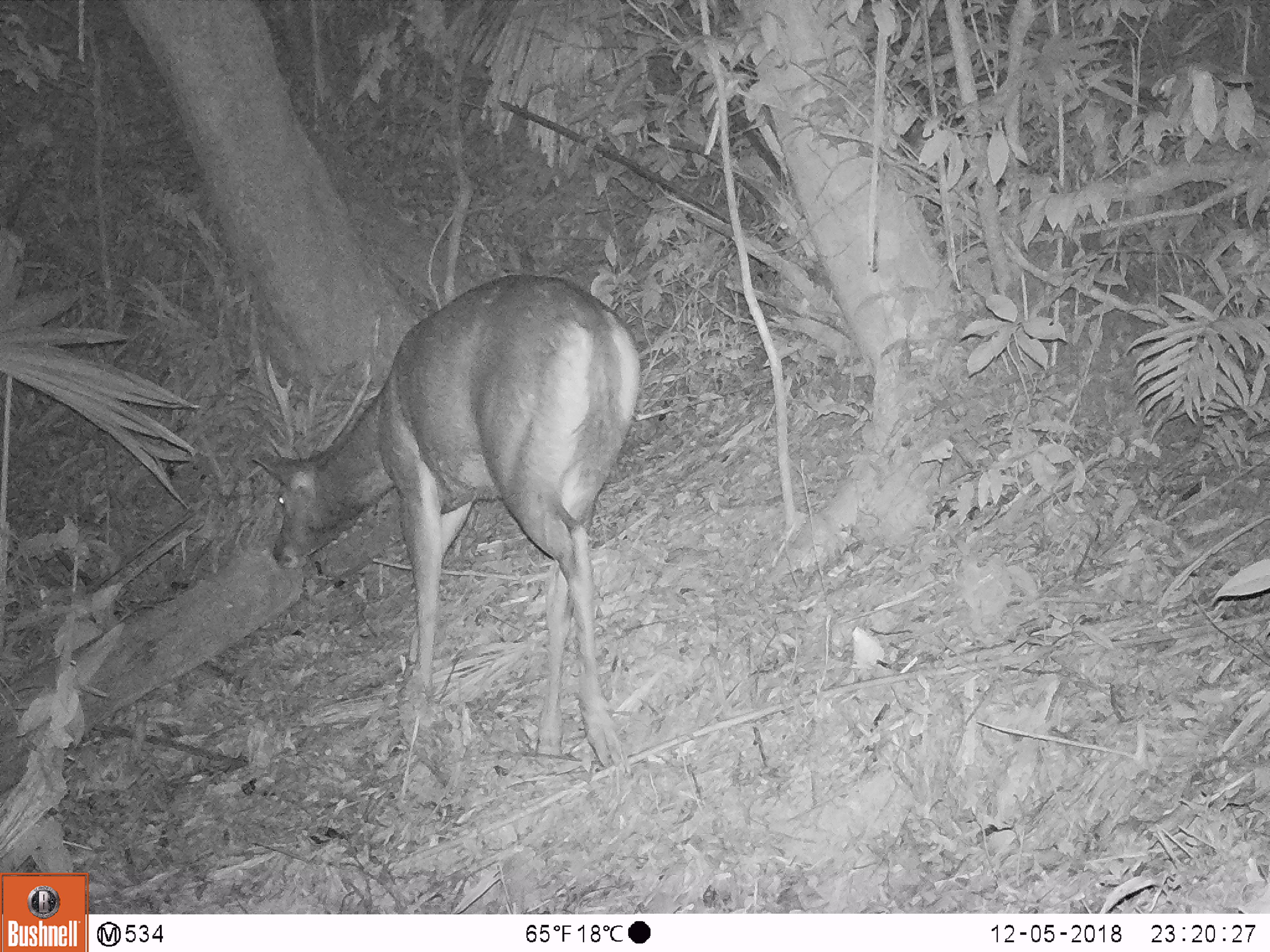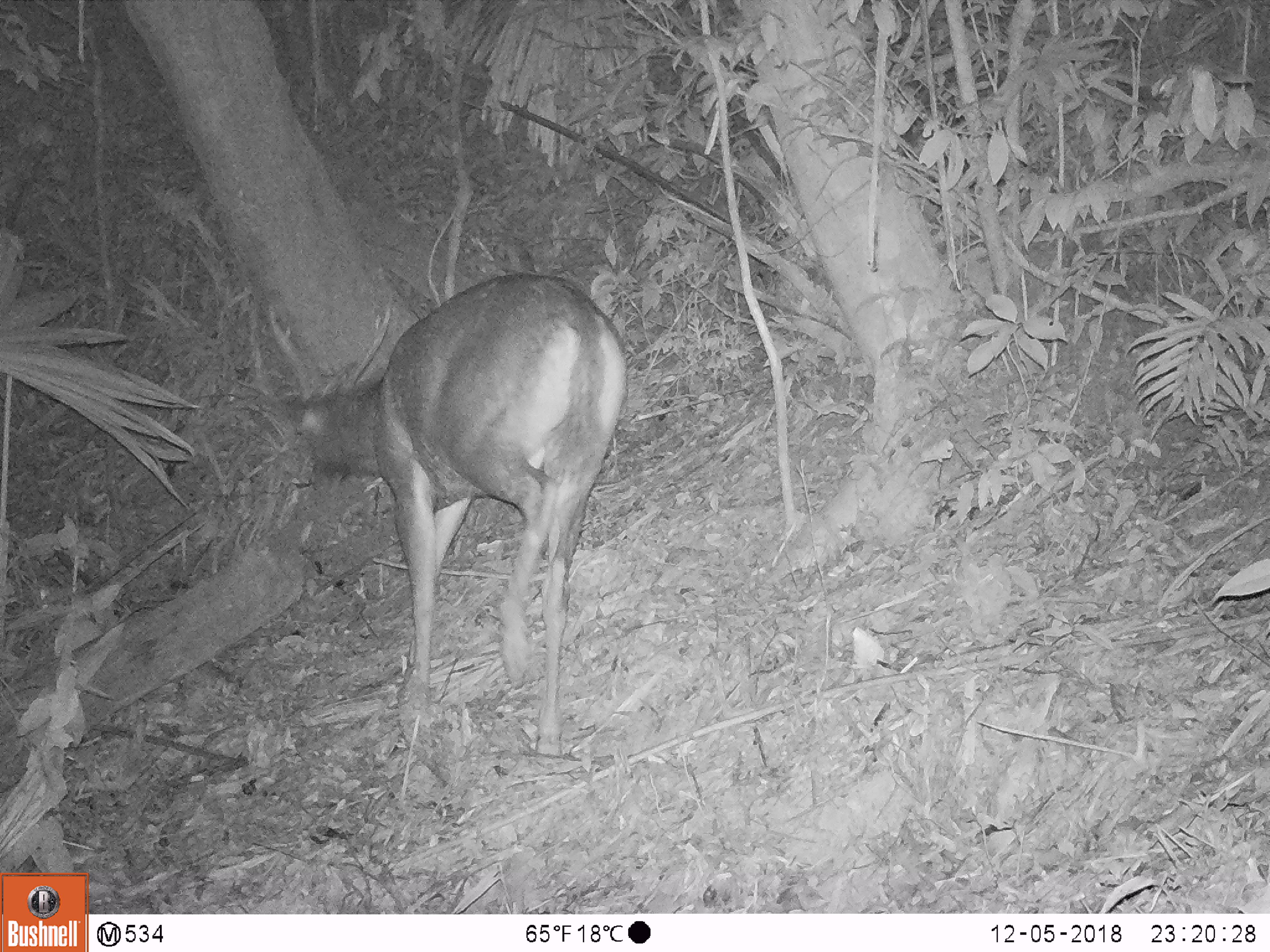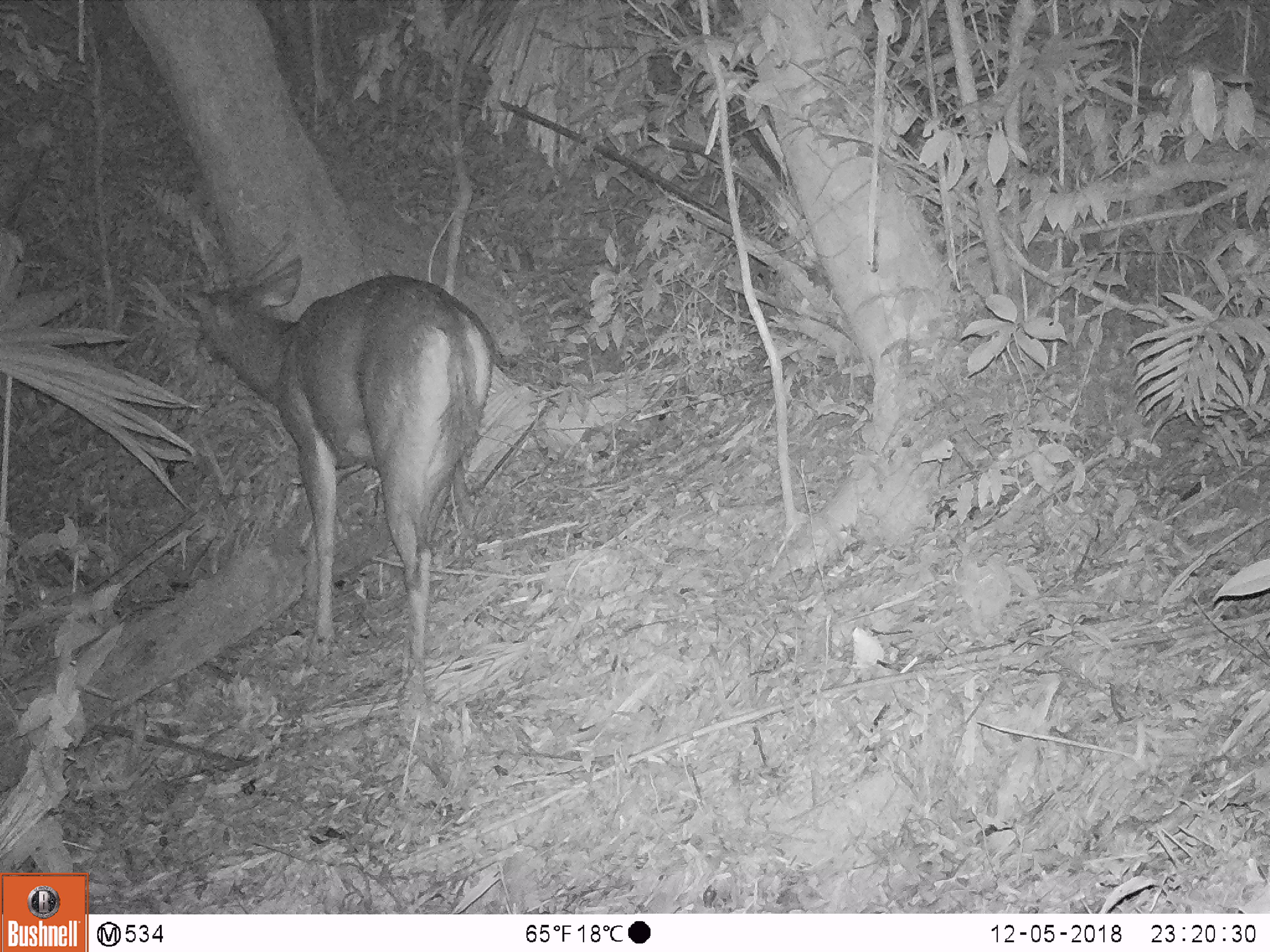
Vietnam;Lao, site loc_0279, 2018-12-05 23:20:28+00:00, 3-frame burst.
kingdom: Animalia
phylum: Chordata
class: Mammalia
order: Artiodactyla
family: Cervidae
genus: Rusa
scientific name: Rusa unicolor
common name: sambar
Sambar (Rusa unicolor). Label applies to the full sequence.